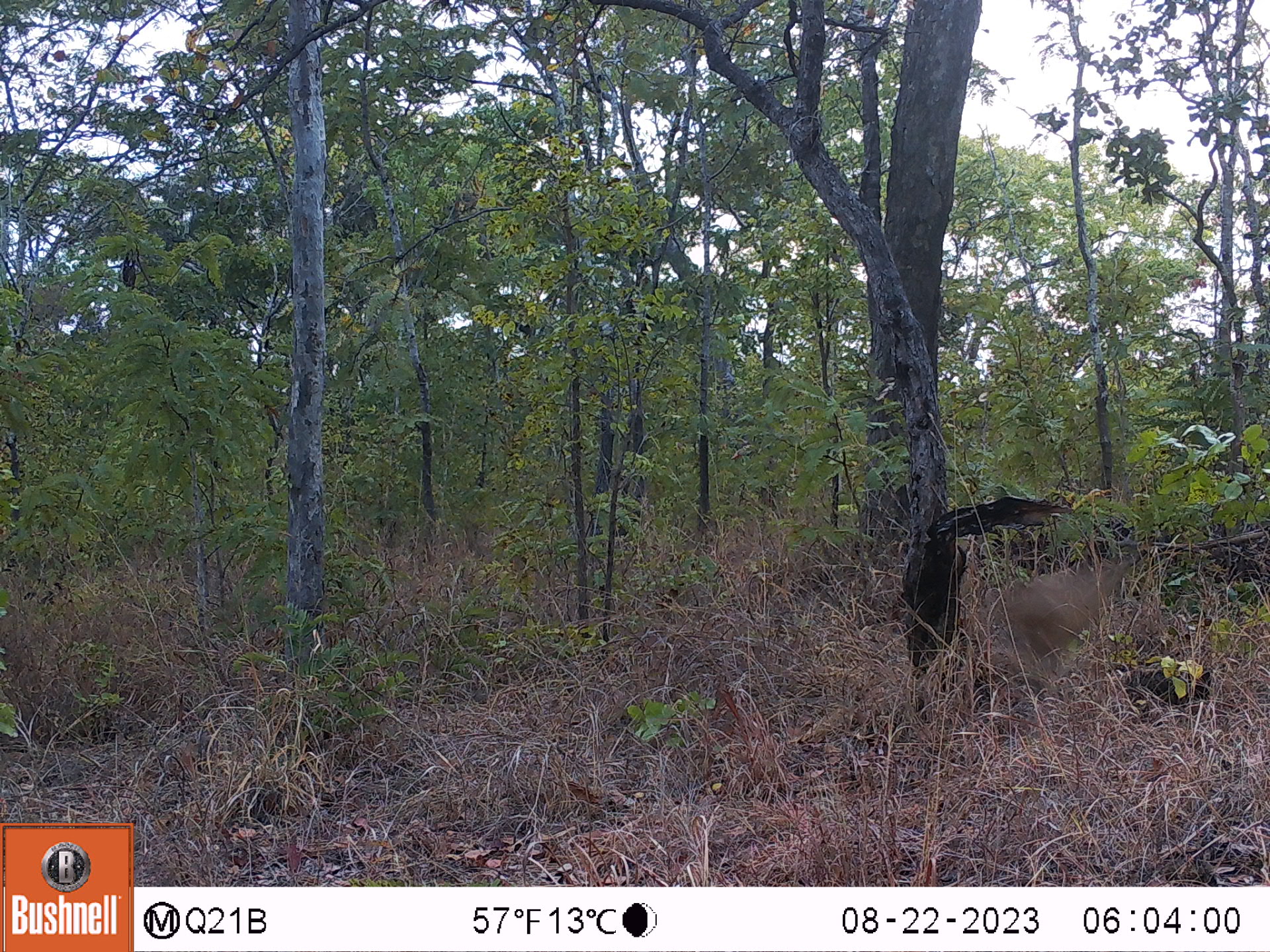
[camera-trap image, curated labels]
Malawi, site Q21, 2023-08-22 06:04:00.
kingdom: Animalia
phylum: Chordata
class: Mammalia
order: Artiodactyla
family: Bovidae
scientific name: Antilopinae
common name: small antelope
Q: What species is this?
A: Small antelope (Antilopinae).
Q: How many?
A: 1.